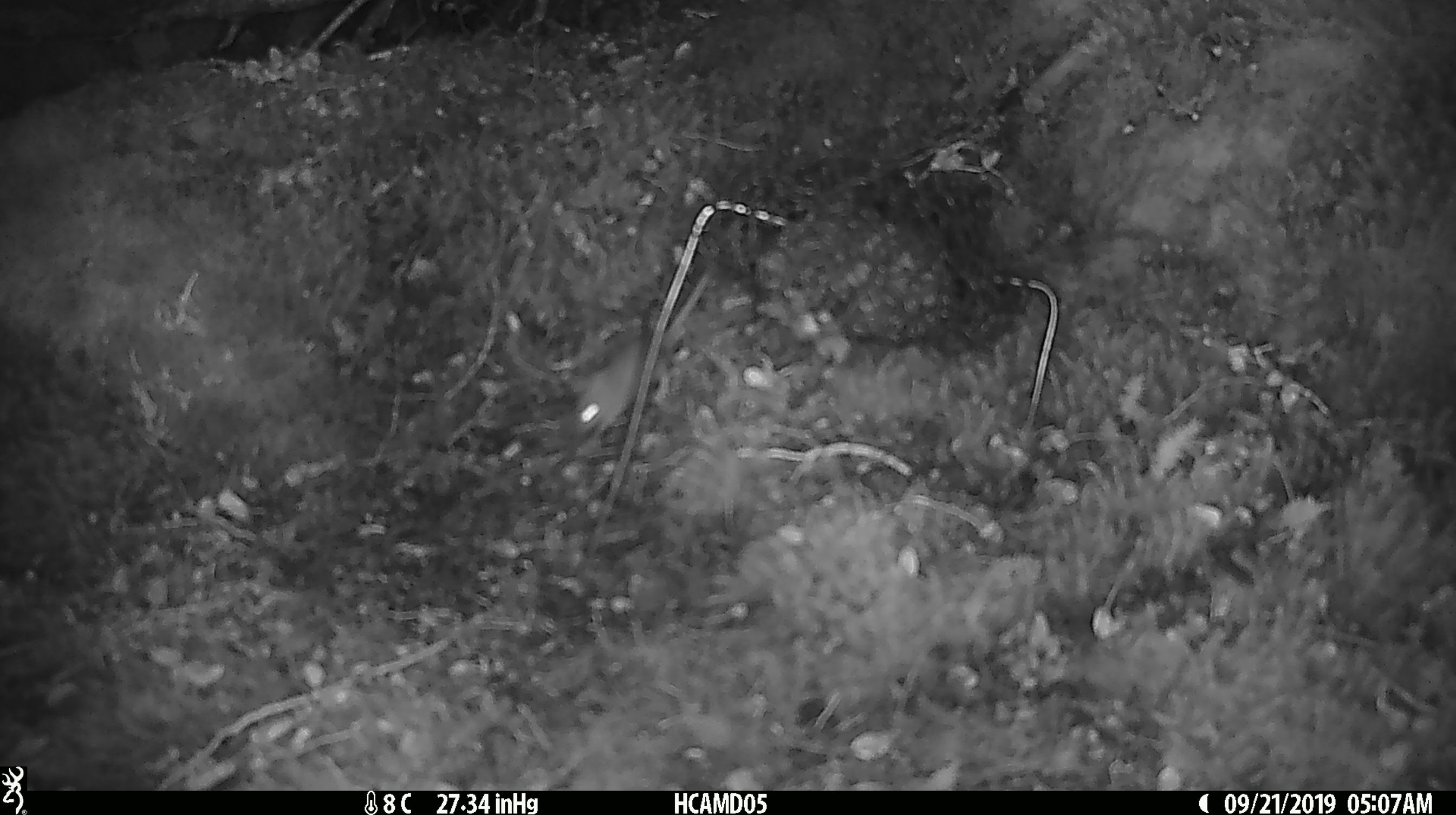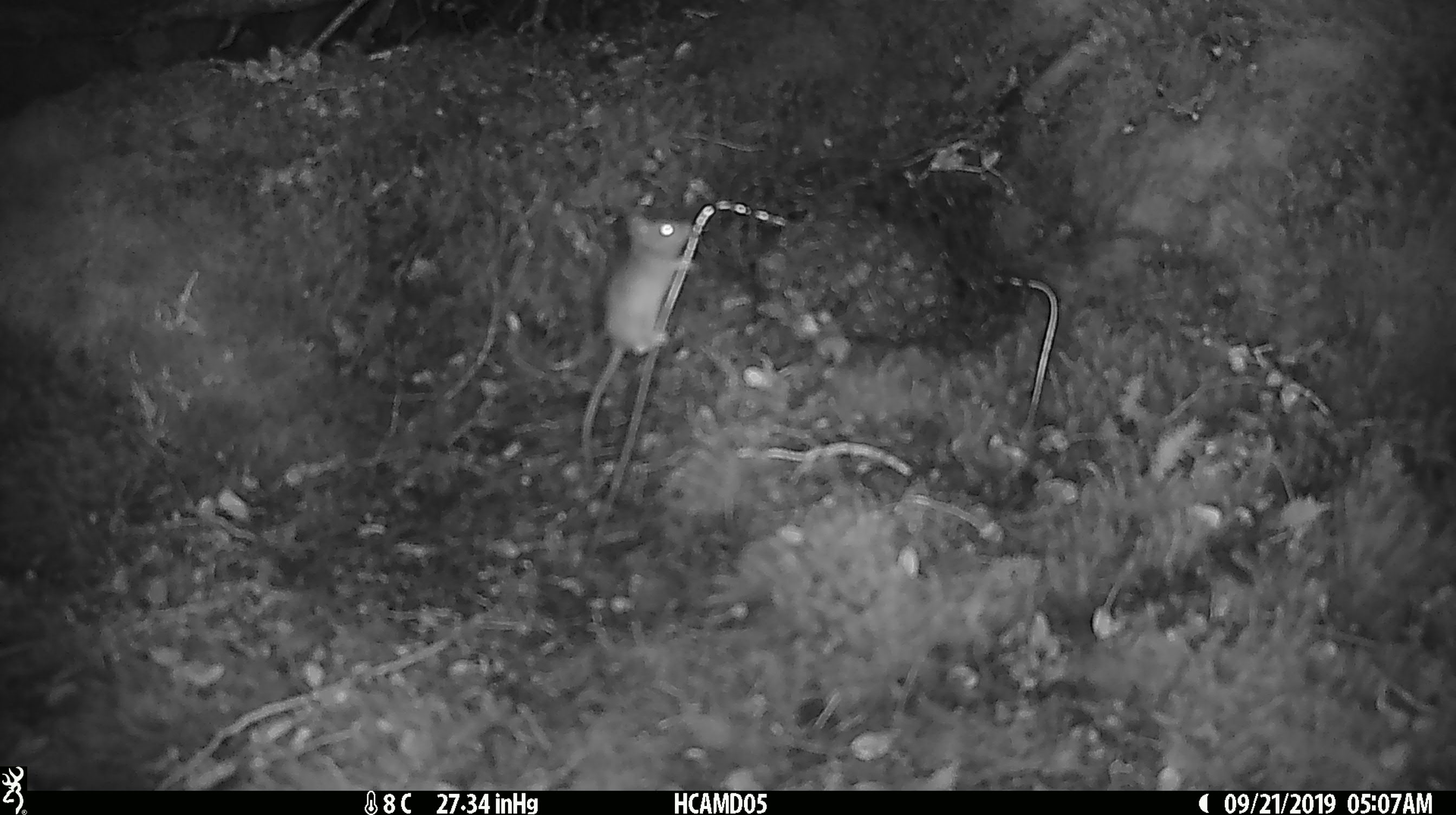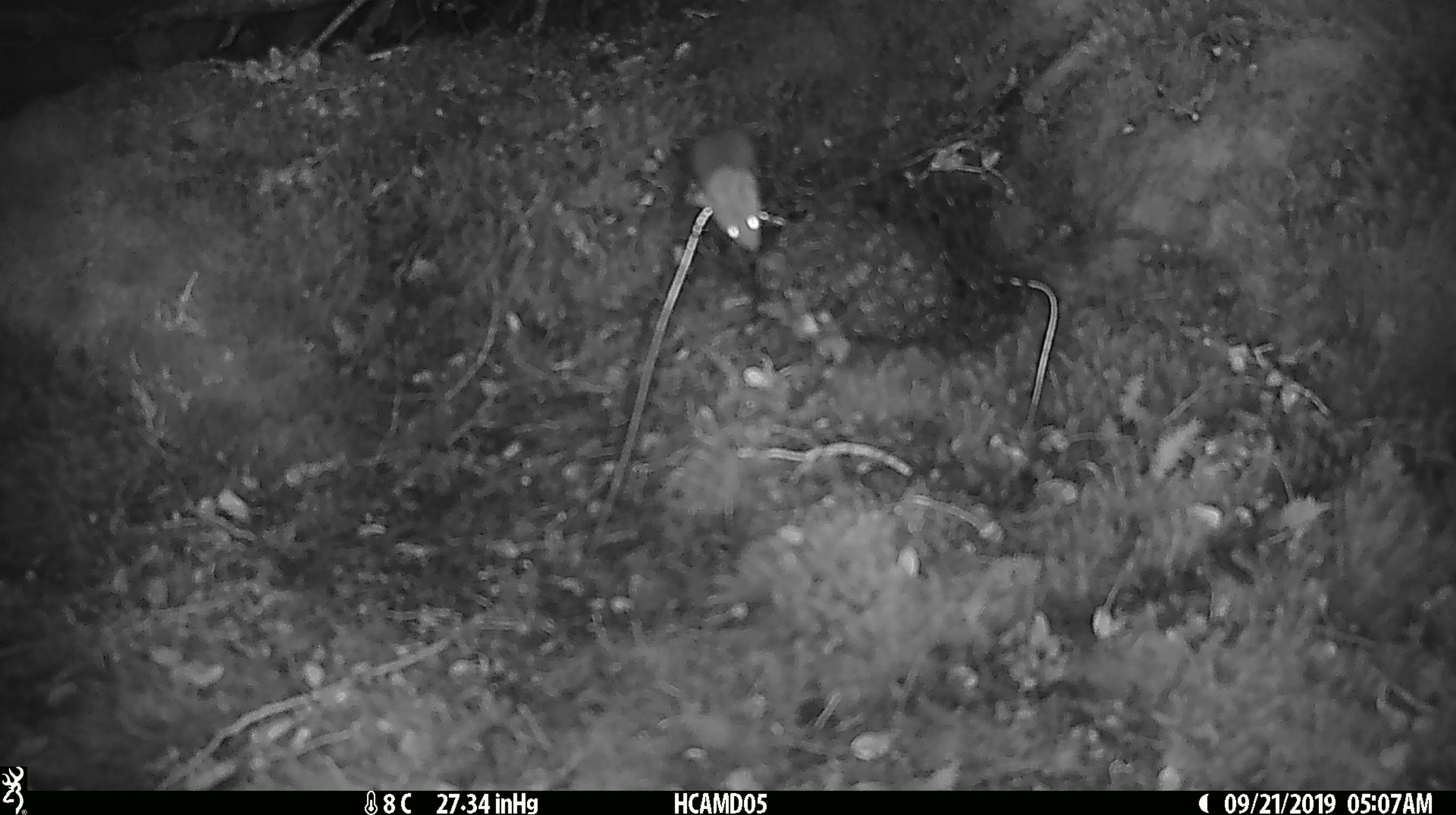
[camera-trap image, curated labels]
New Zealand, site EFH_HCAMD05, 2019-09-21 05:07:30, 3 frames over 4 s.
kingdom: Animalia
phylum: Chordata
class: Mammalia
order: Rodentia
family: Muridae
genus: Mus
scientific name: Mus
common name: mouse